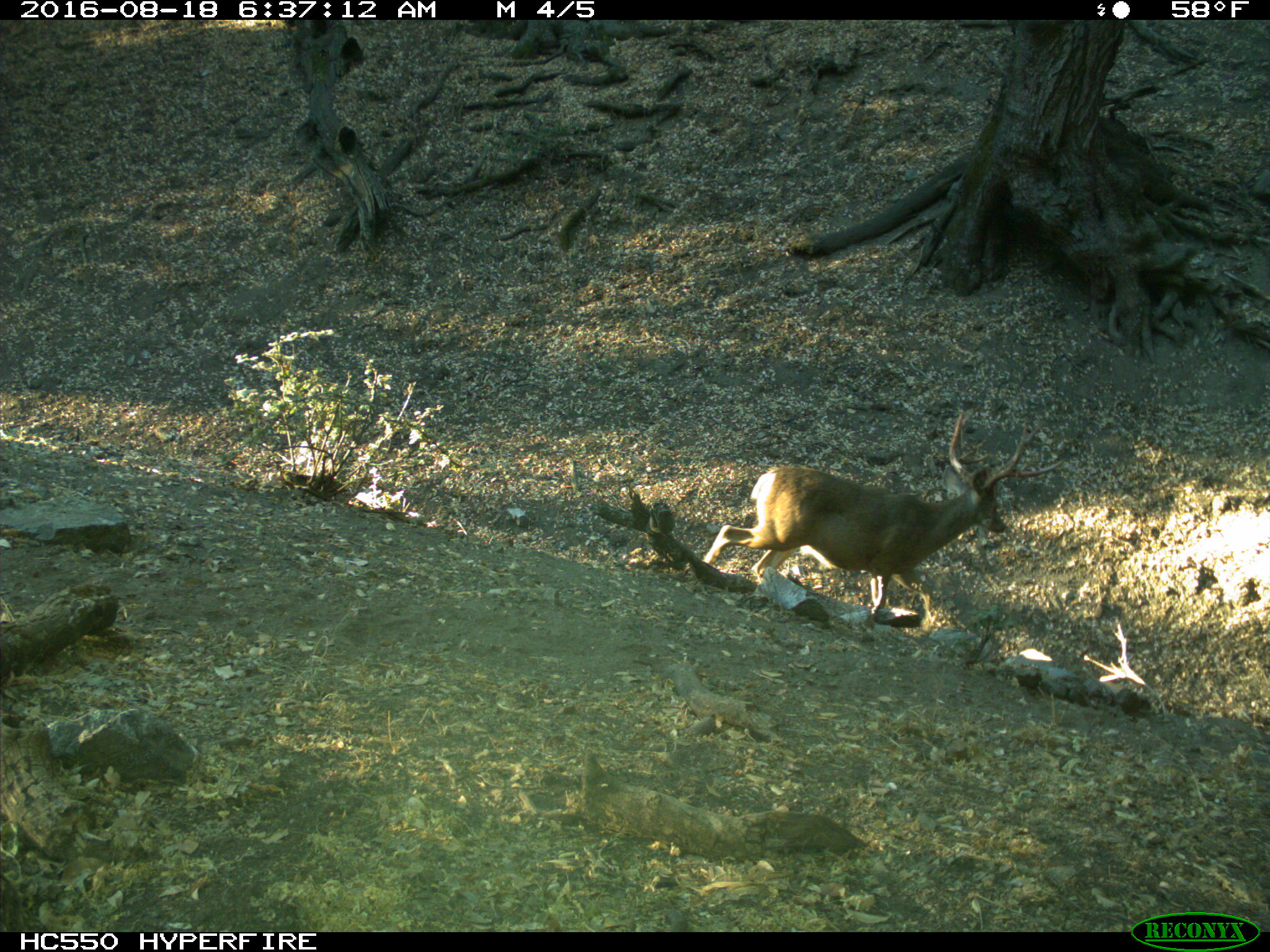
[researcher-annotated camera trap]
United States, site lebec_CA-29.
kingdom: Animalia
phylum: Chordata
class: Mammalia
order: Artiodactyla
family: Cervidae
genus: Odocoileus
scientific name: Odocoileus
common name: deer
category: unidentified deer